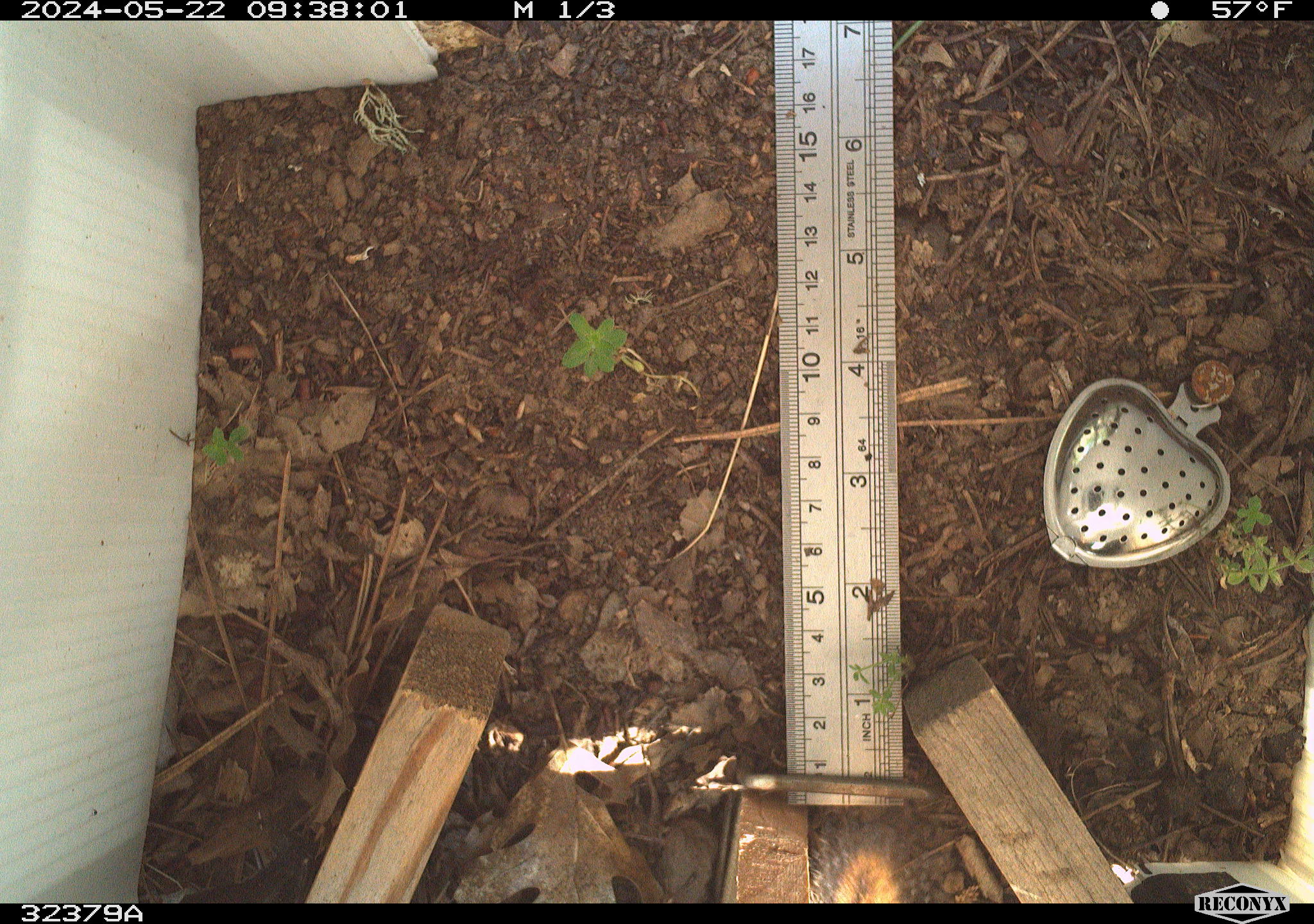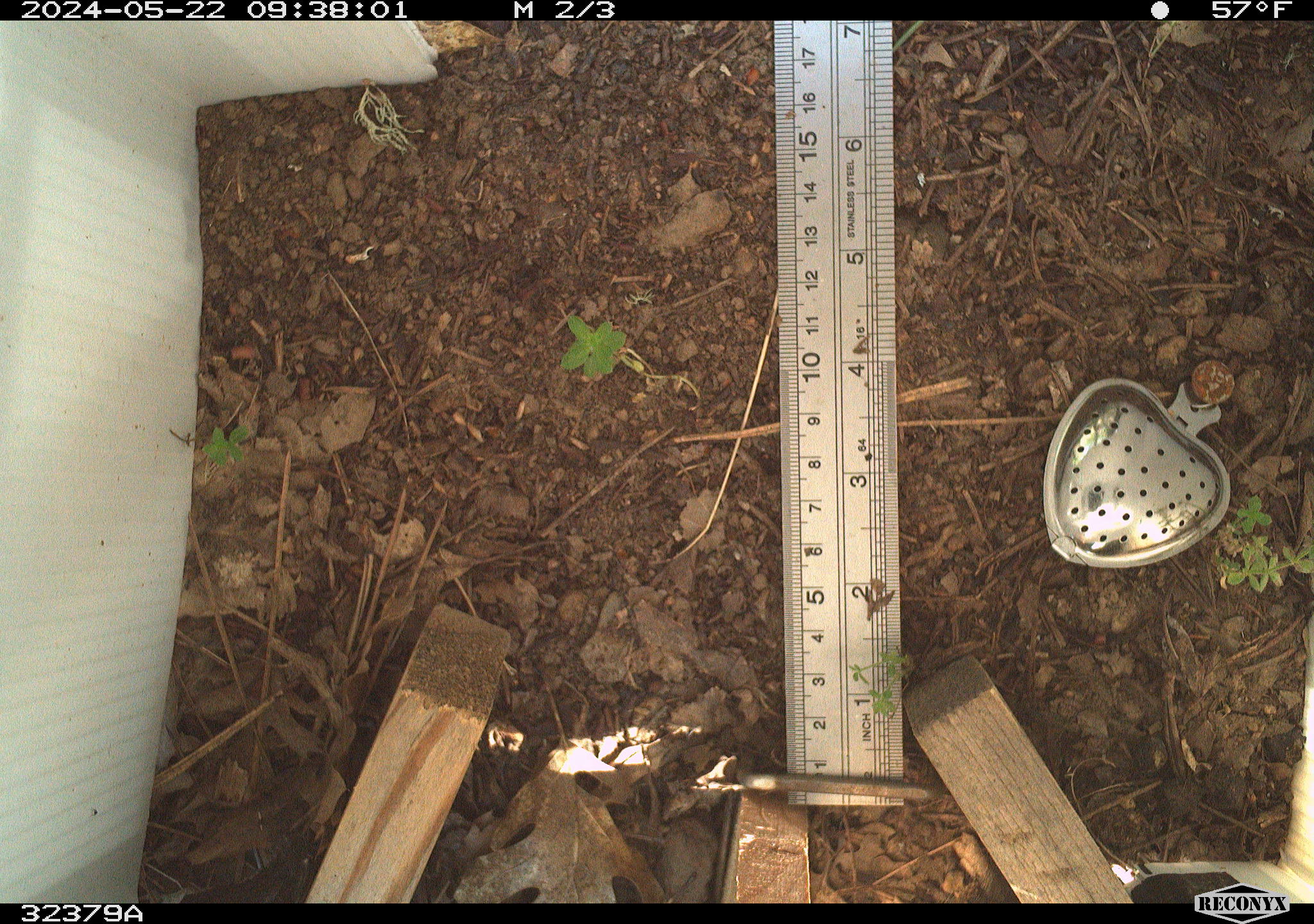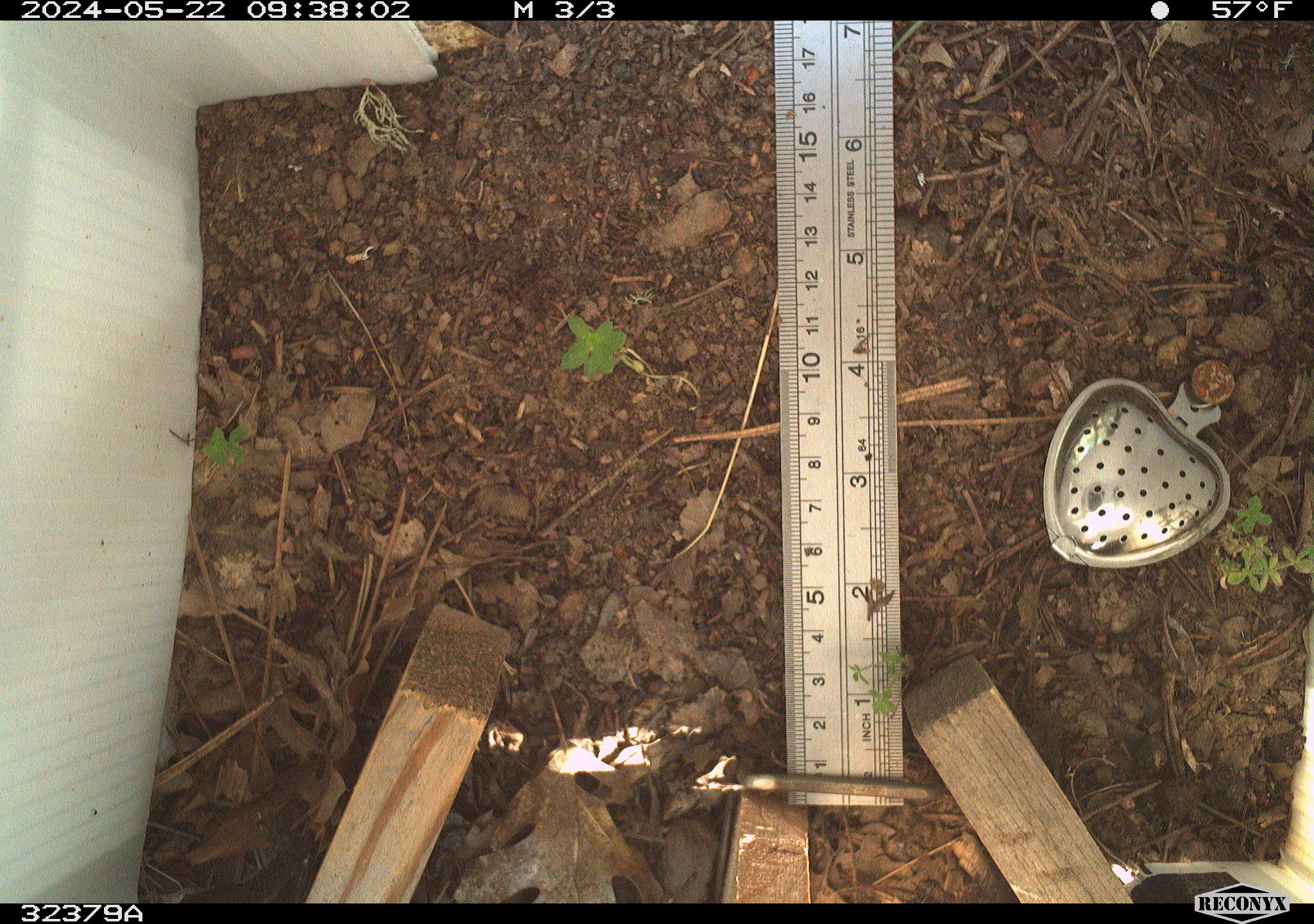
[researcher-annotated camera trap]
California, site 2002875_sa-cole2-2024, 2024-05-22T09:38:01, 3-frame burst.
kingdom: Animalia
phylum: Chordata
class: Mammalia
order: Rodentia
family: Sciuridae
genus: Neotamias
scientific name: Neotamias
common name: western chipmunks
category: neotamias species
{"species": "neotamias species (western chipmunks) (Neotamias)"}